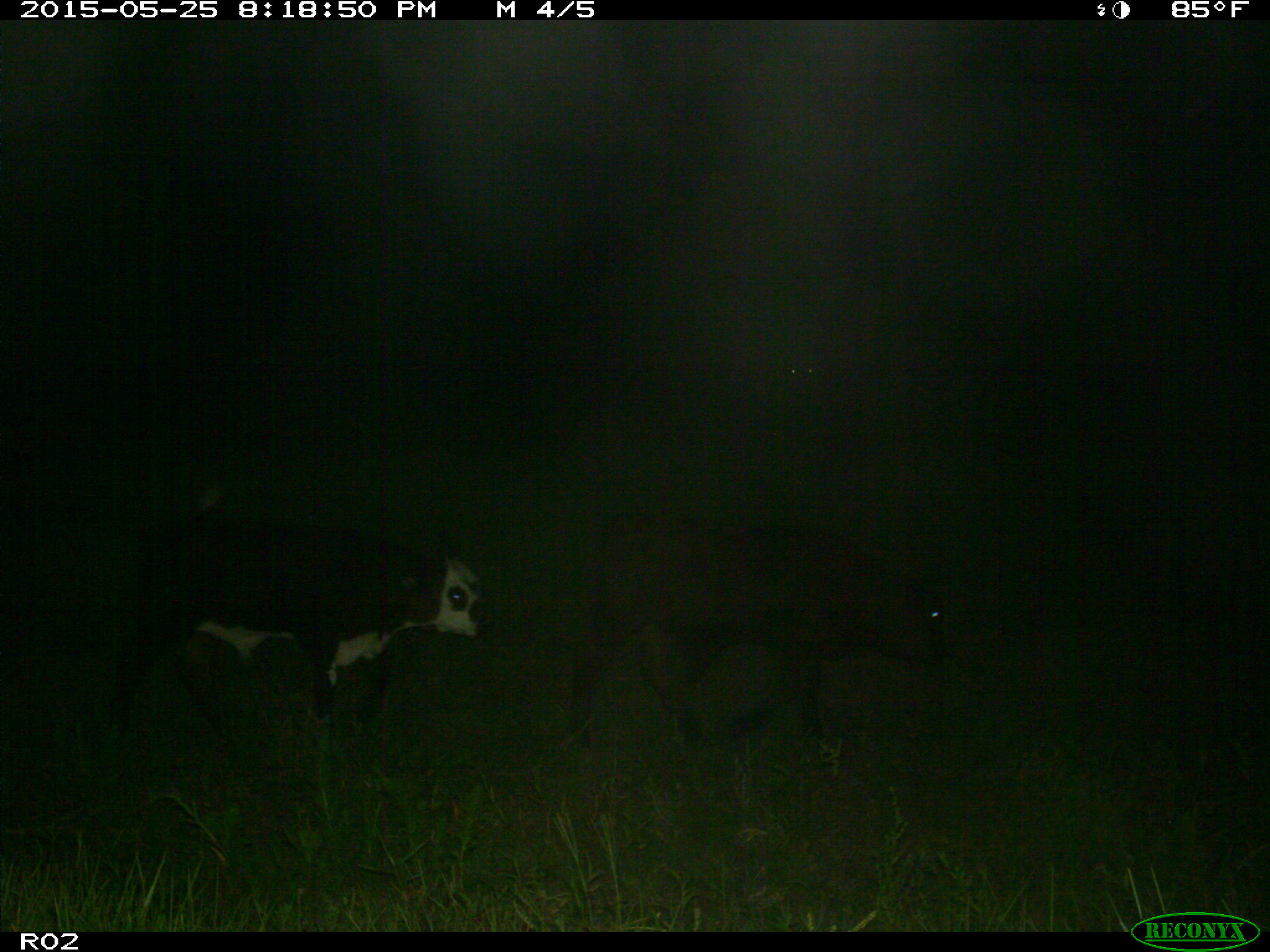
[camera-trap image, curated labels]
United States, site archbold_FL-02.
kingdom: Animalia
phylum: Chordata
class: Mammalia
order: Artiodactyla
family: Bovidae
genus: Bos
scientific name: Bos taurus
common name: domestic cow